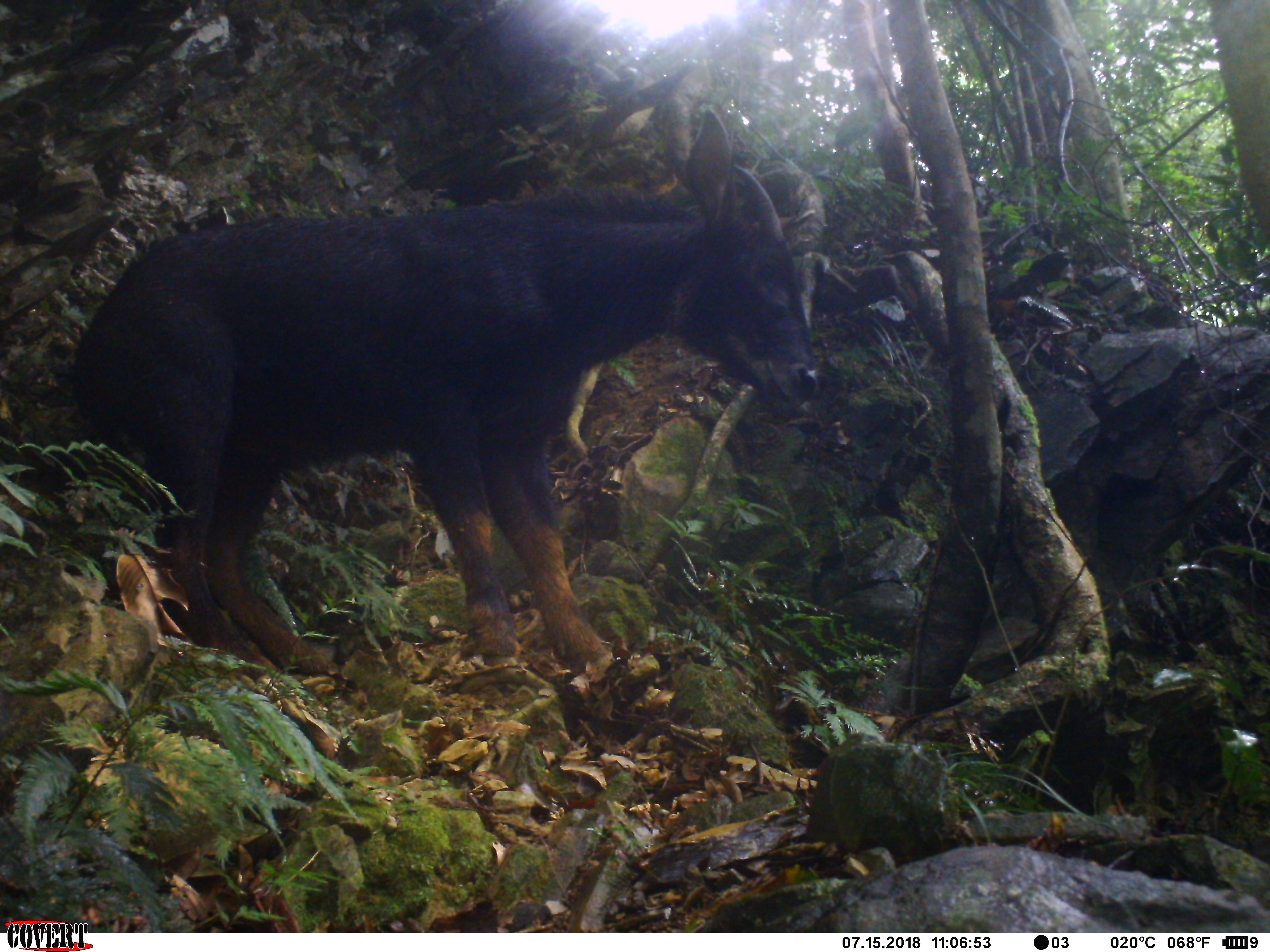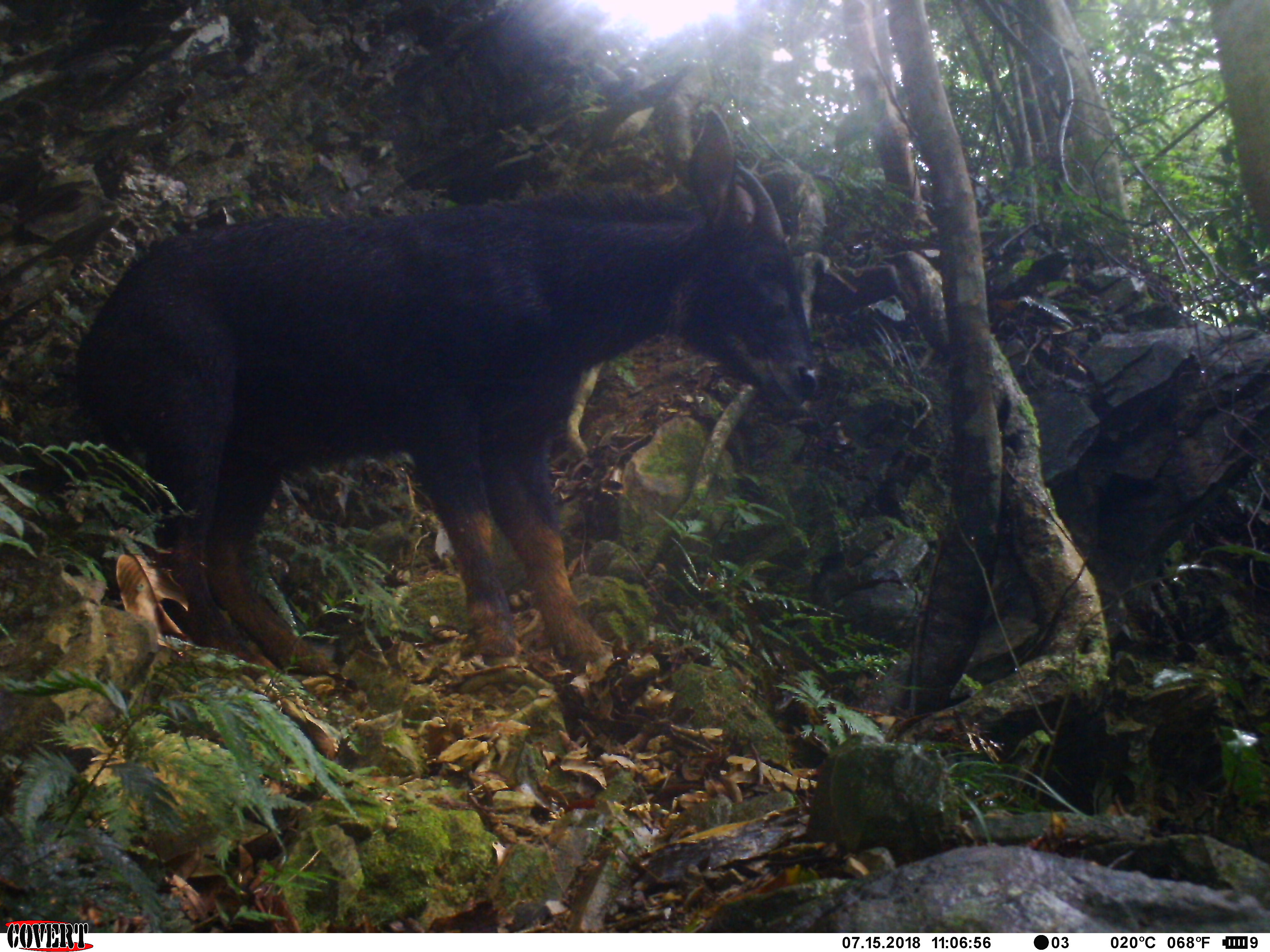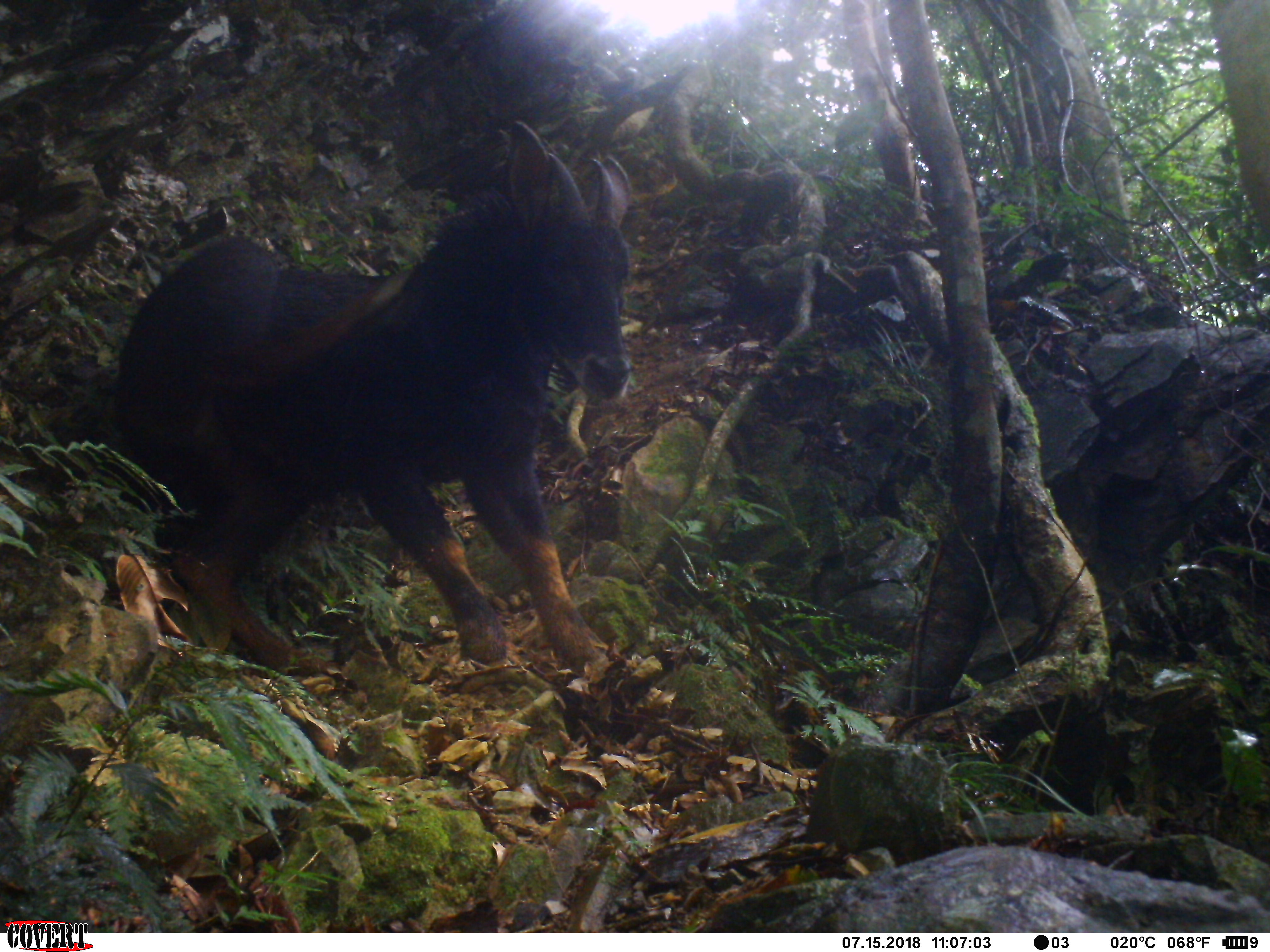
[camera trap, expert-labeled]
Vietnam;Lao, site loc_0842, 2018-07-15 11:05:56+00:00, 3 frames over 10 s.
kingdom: Animalia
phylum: Chordata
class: Mammalia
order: Artiodactyla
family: Bovidae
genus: Capricornis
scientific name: Capricornis sumatraensis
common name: chinese serow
Chinese serow (Capricornis sumatraensis). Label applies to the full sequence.